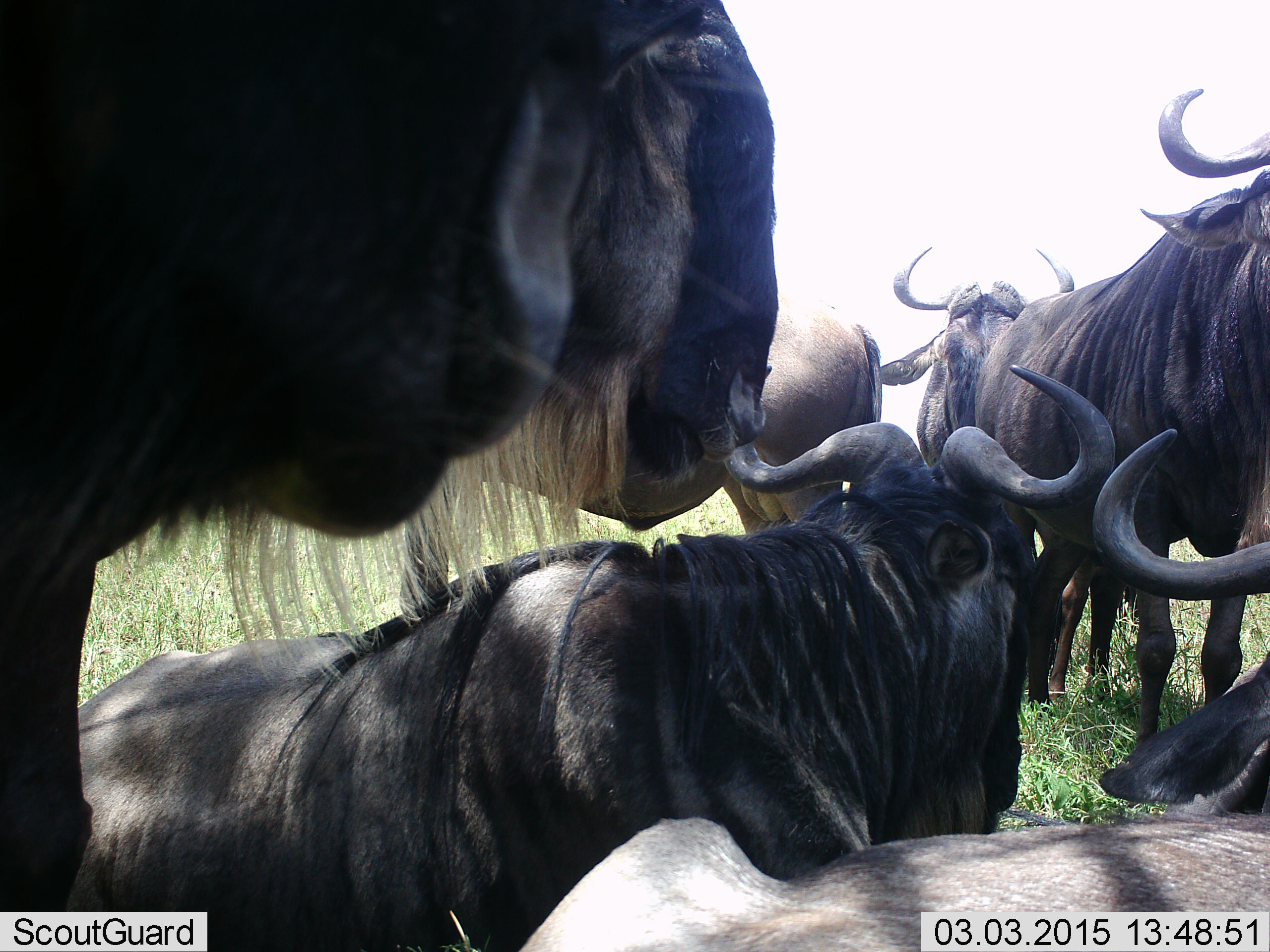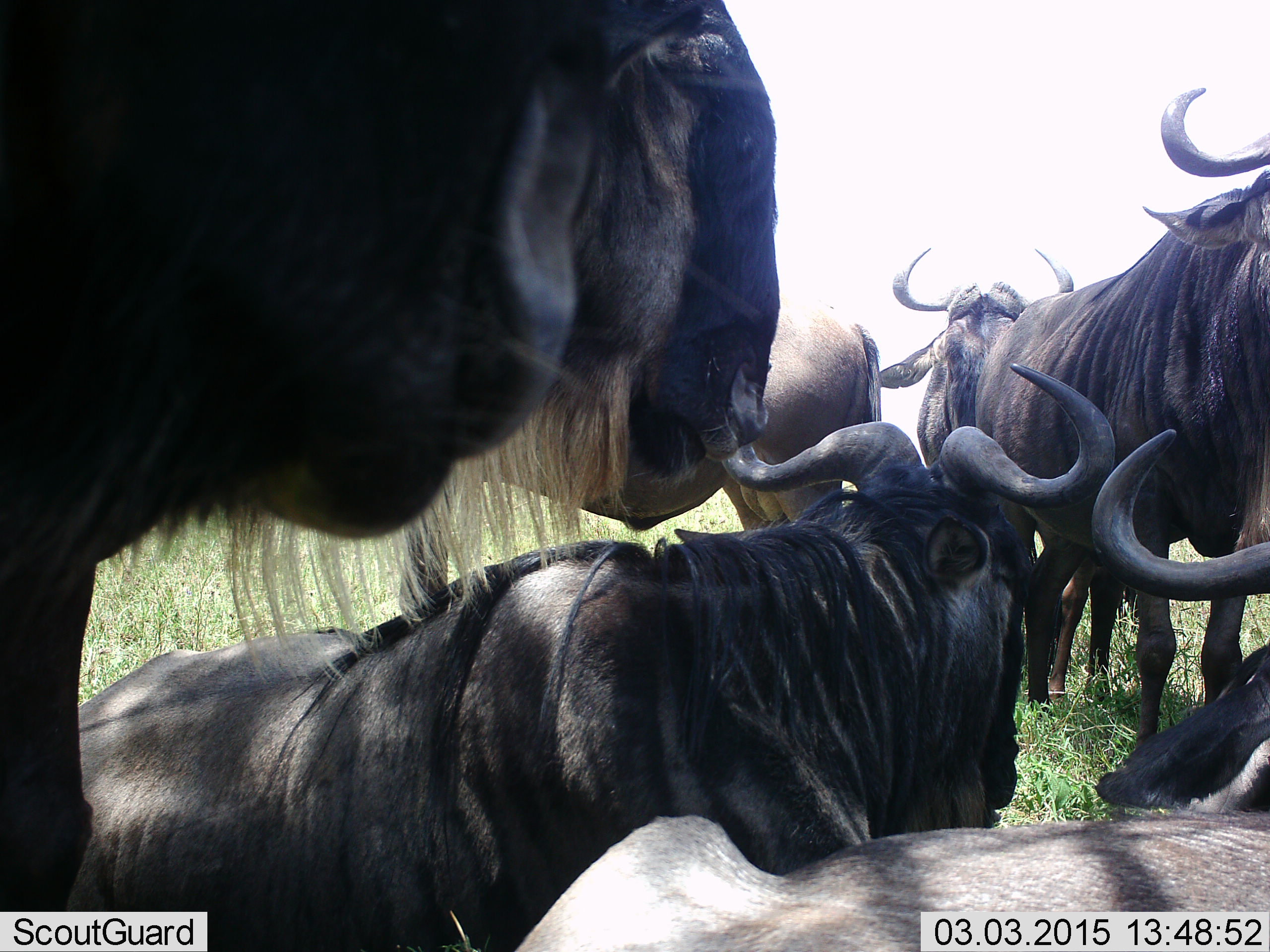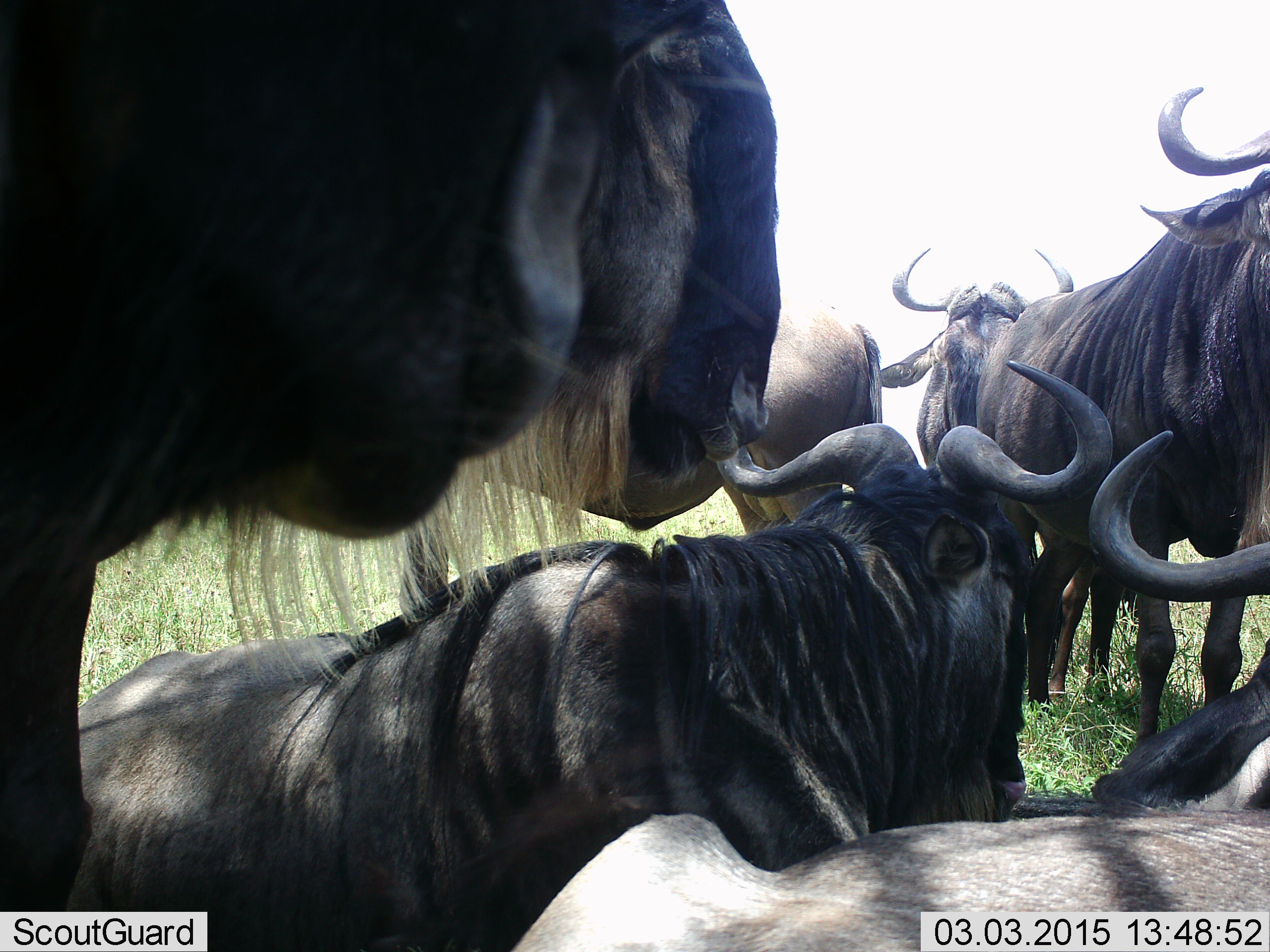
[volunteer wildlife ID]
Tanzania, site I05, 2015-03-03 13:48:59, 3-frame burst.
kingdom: Animalia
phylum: Chordata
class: Mammalia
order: Artiodactyla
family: Bovidae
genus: Connochaetes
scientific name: Connochaetes taurinus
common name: blue wildebeest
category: wildebeest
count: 6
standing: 80%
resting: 100%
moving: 0%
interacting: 0%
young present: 0%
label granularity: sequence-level